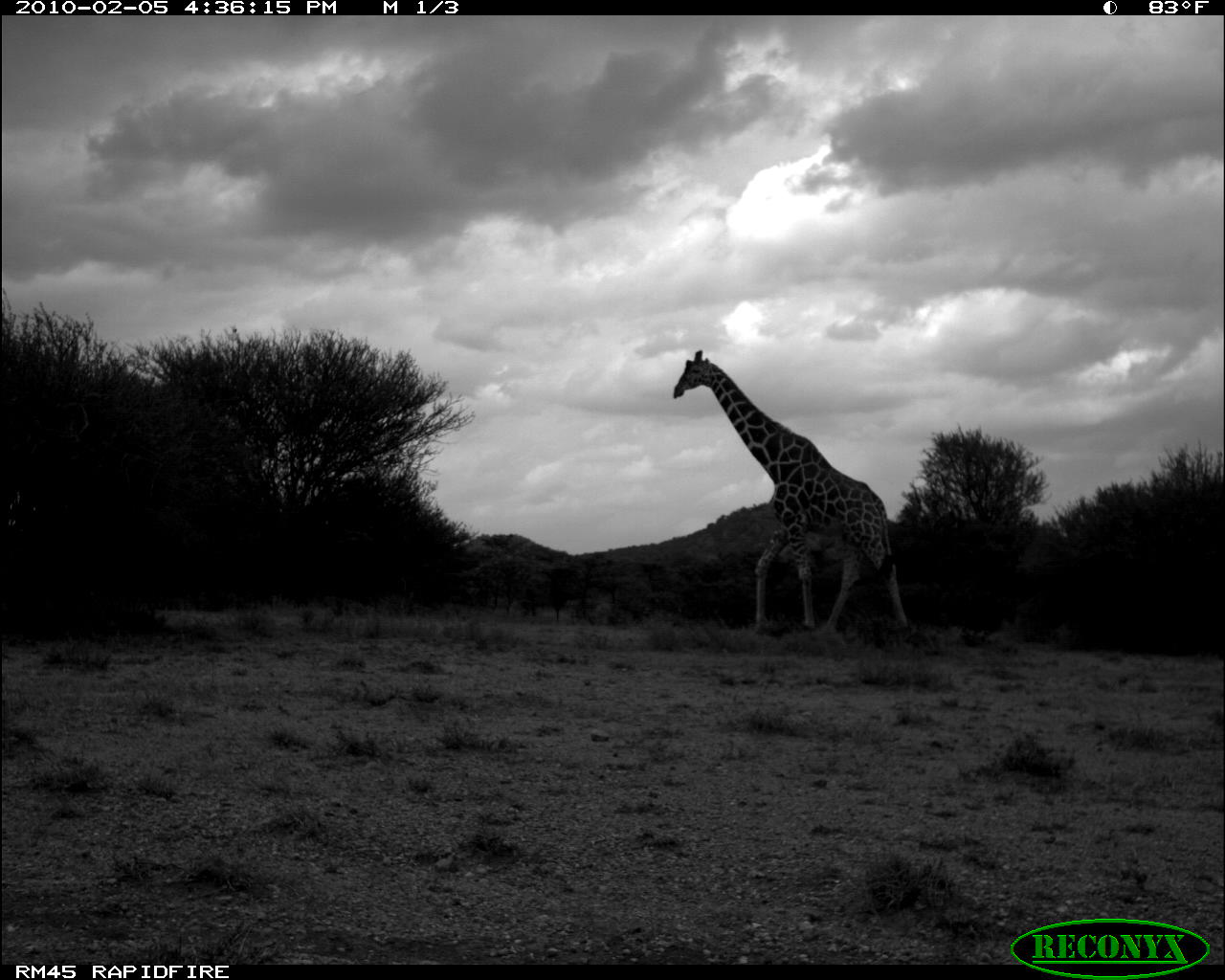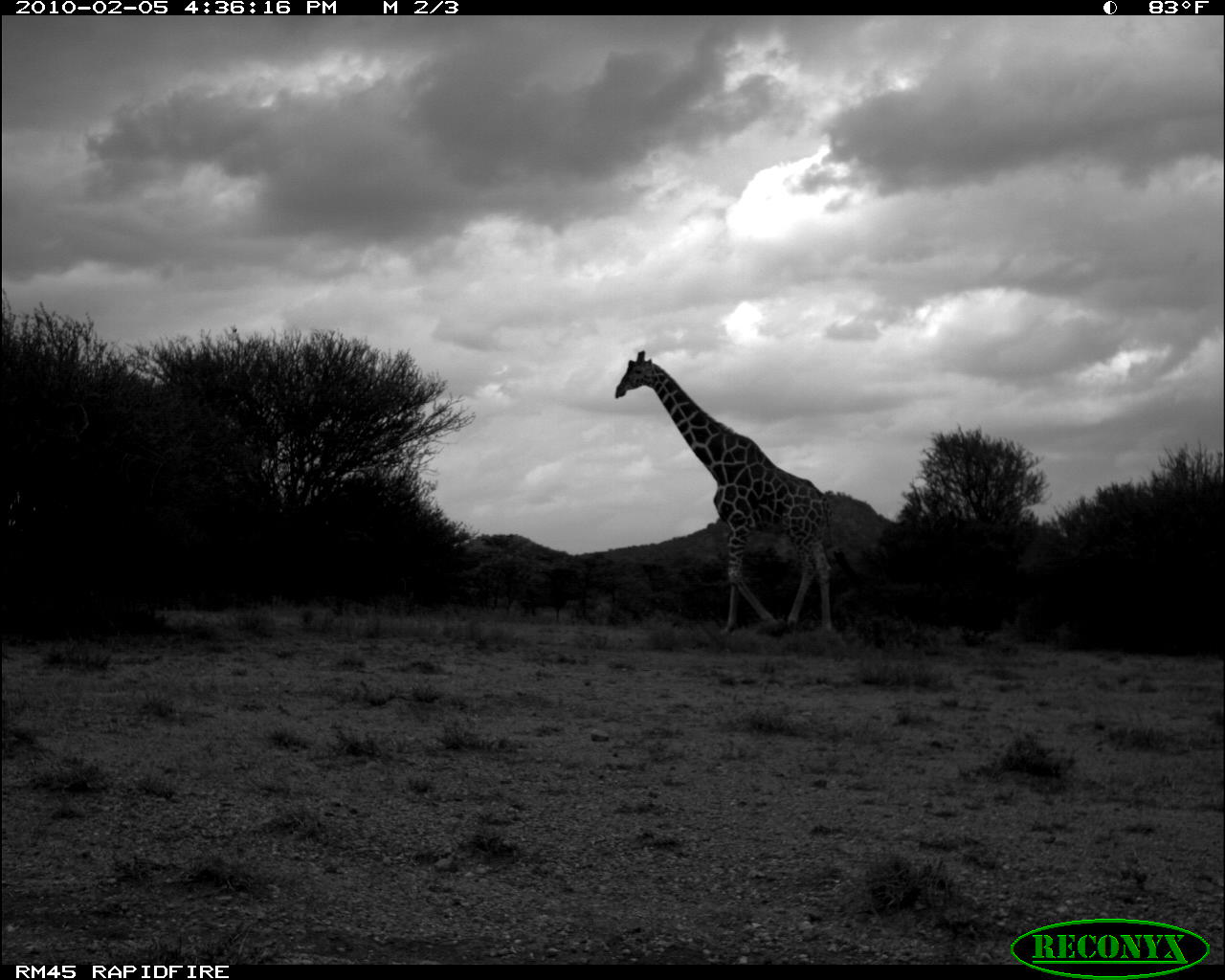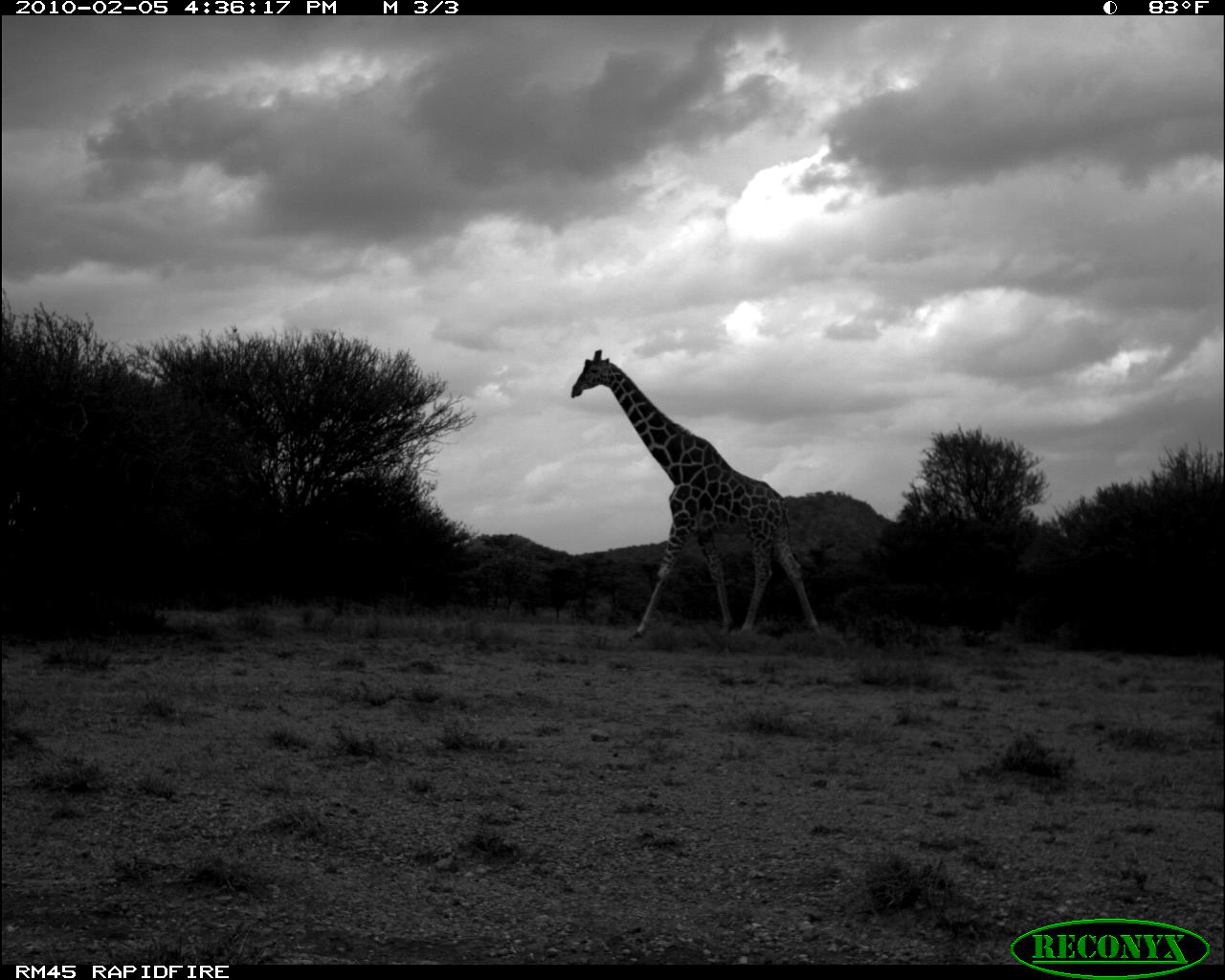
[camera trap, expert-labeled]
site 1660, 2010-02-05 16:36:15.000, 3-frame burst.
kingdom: Animalia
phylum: Chordata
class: Mammalia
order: Artiodactyla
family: Giraffidae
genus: Giraffa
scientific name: Giraffa camelopardalis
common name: giraffe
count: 1